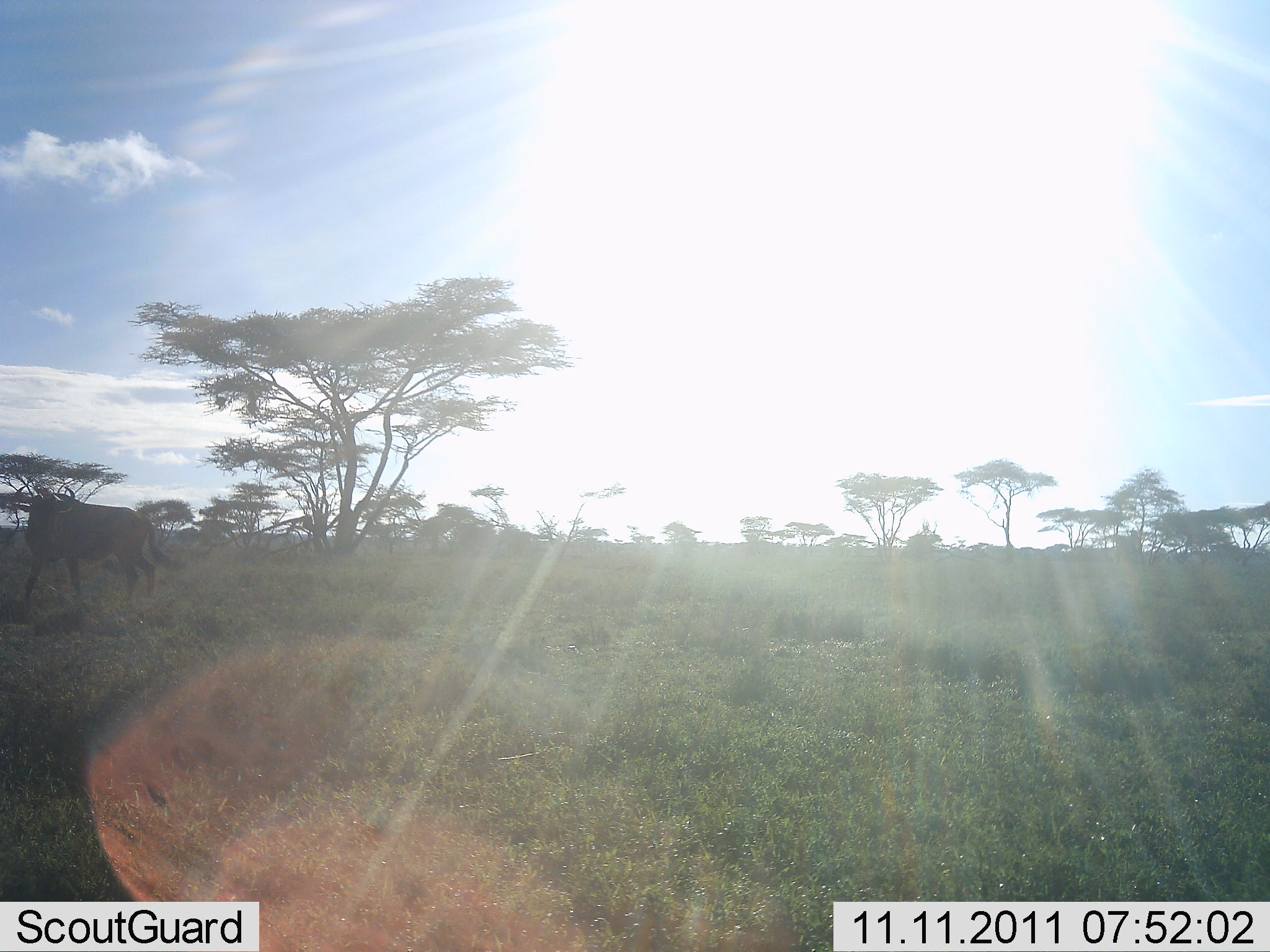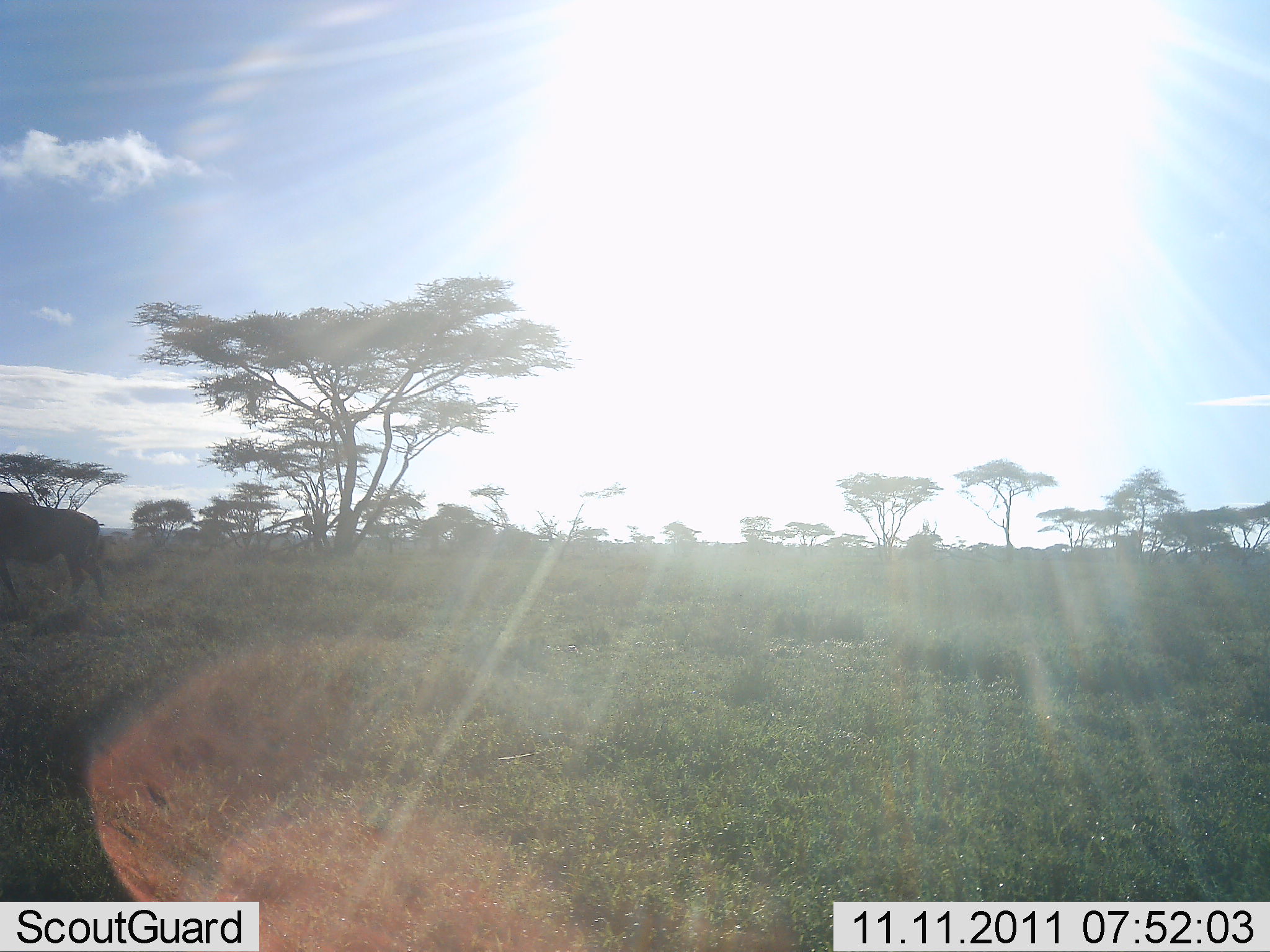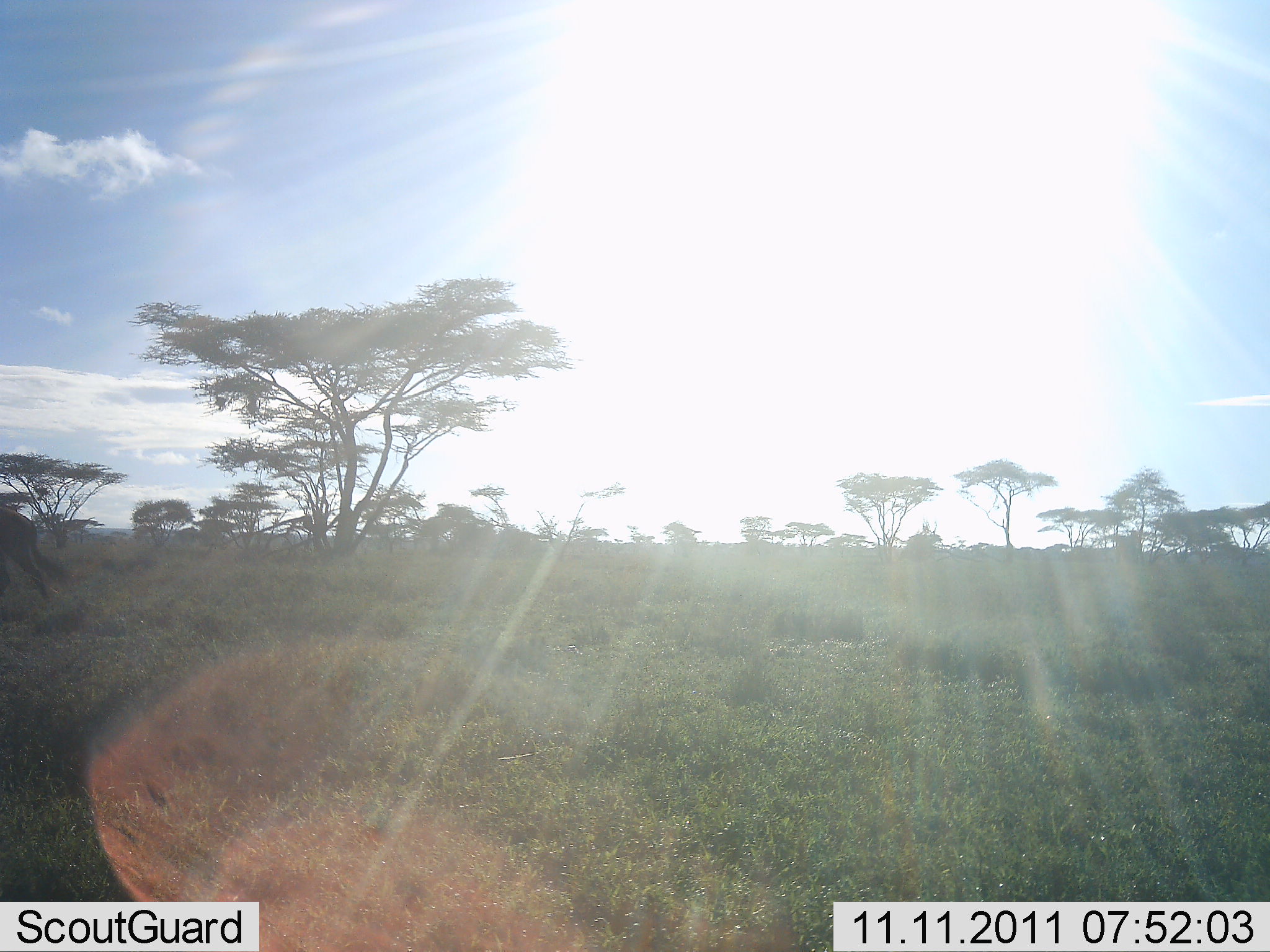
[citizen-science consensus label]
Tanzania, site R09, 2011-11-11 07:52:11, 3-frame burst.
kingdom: Animalia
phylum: Chordata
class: Mammalia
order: Artiodactyla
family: Bovidae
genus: Connochaetes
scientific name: Connochaetes taurinus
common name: blue wildebeest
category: wildebeest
Wildebeest (blue wildebeest) (Connochaetes taurinus), count 1. Behavior (volunteer vote fractions): standing 0%, resting 0%, moving 100%, interacting 0%. Young present (vote fraction): 0%. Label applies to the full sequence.